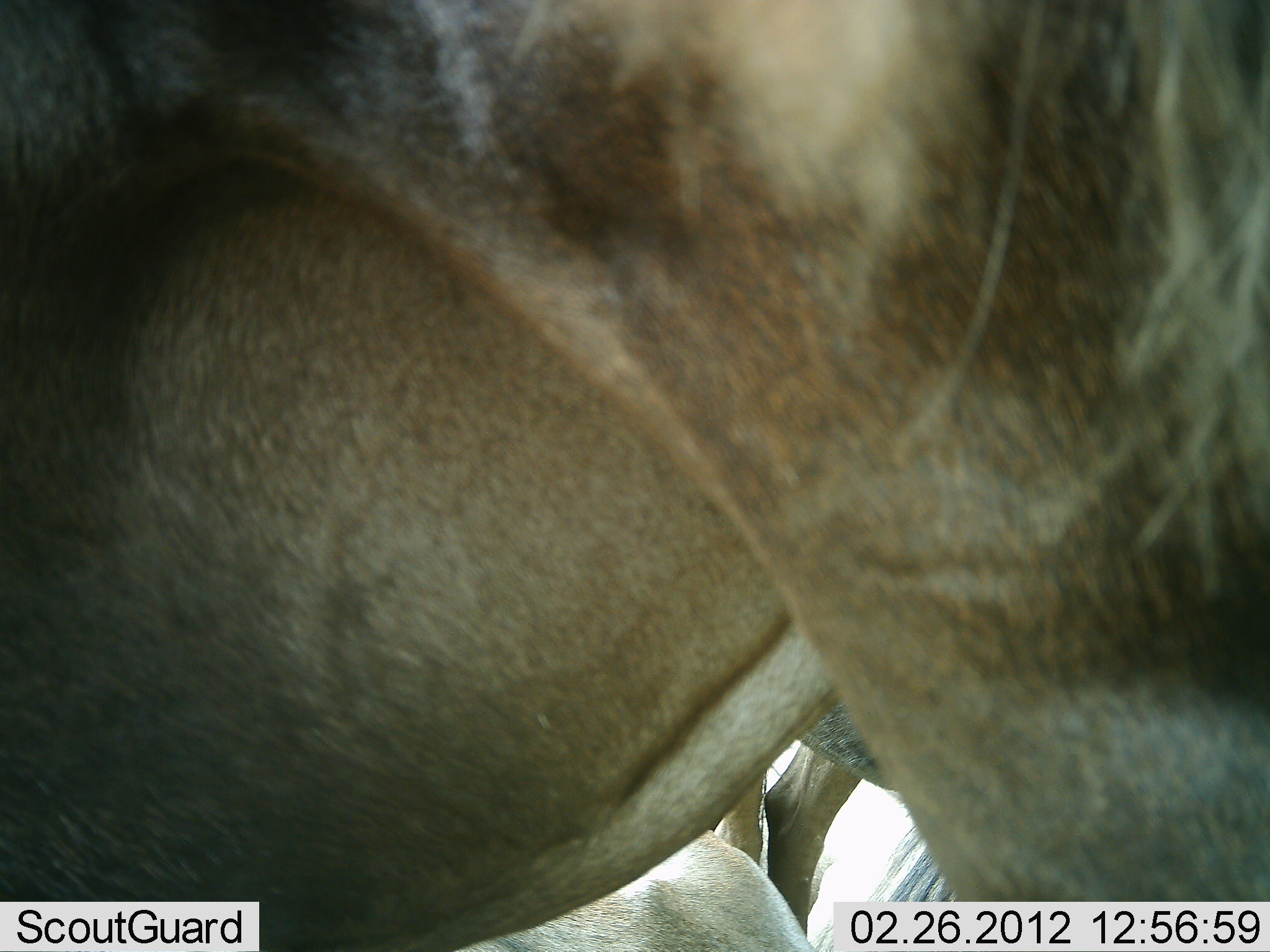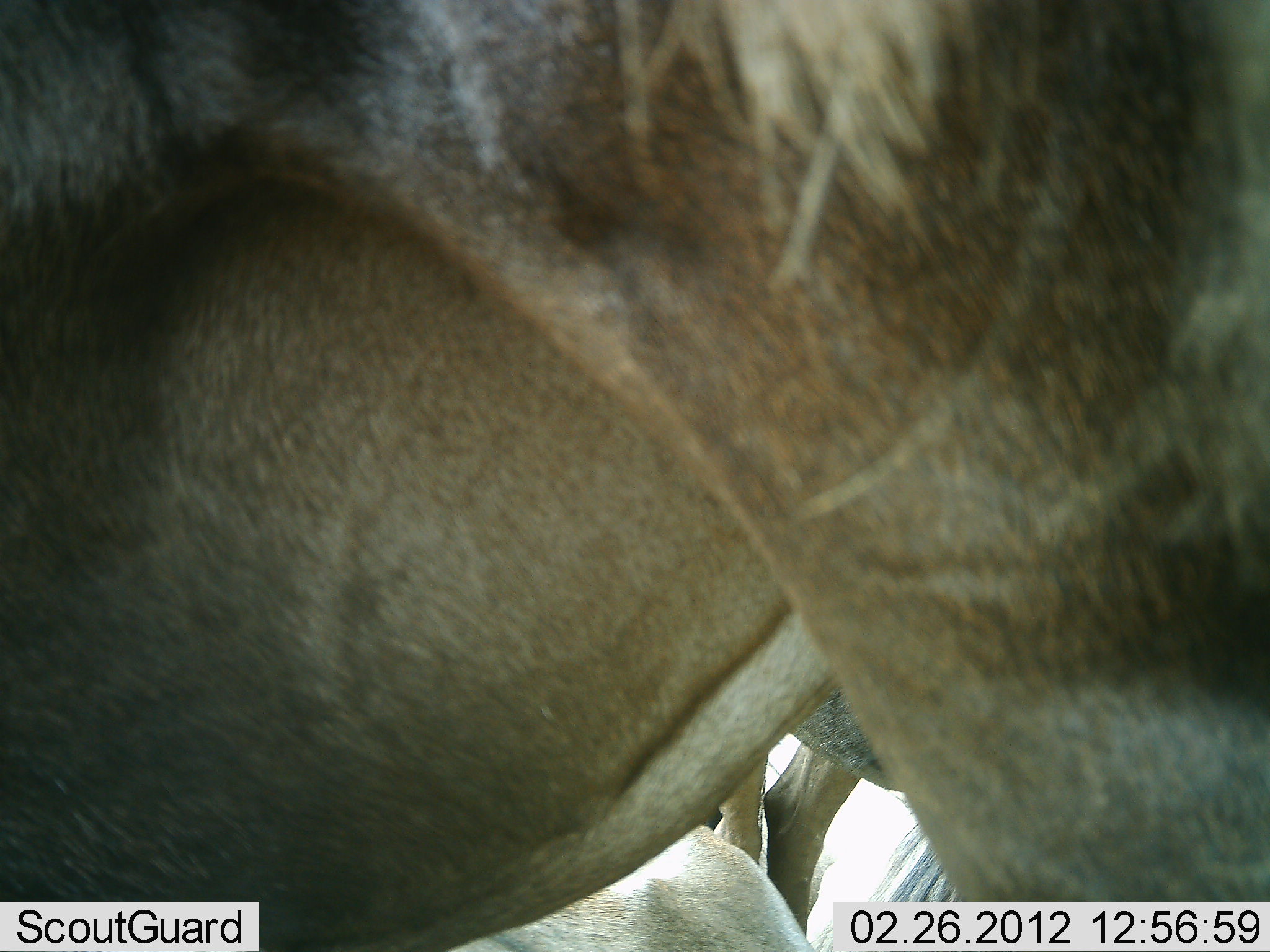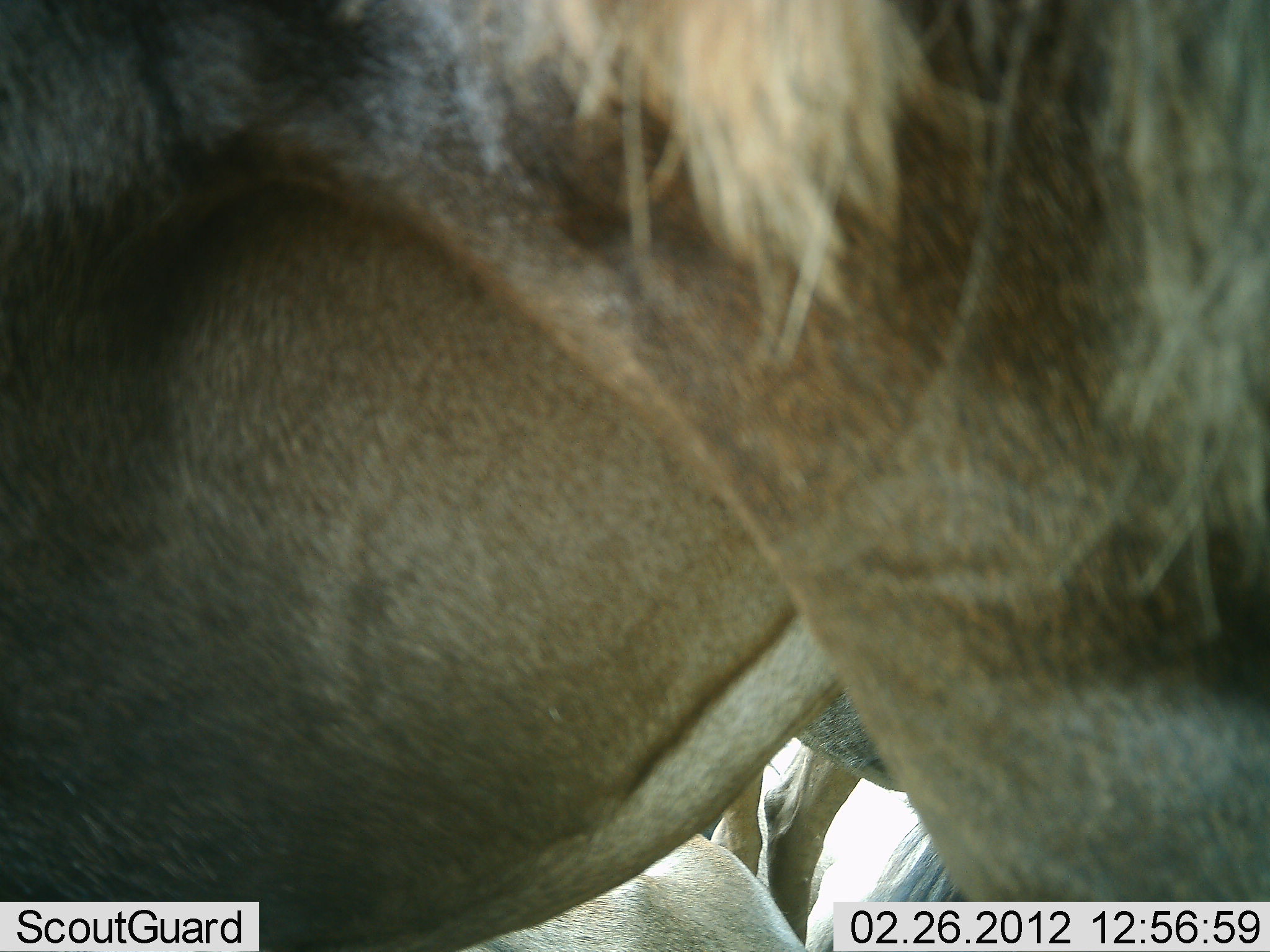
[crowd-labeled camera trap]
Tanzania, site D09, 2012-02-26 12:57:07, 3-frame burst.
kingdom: Animalia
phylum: Chordata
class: Mammalia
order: Artiodactyla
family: Bovidae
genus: Connochaetes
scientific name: Connochaetes taurinus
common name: blue wildebeest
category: wildebeest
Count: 3.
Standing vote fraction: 88%.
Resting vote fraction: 65%.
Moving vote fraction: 0%.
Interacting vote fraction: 0%.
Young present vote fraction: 0%.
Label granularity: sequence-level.